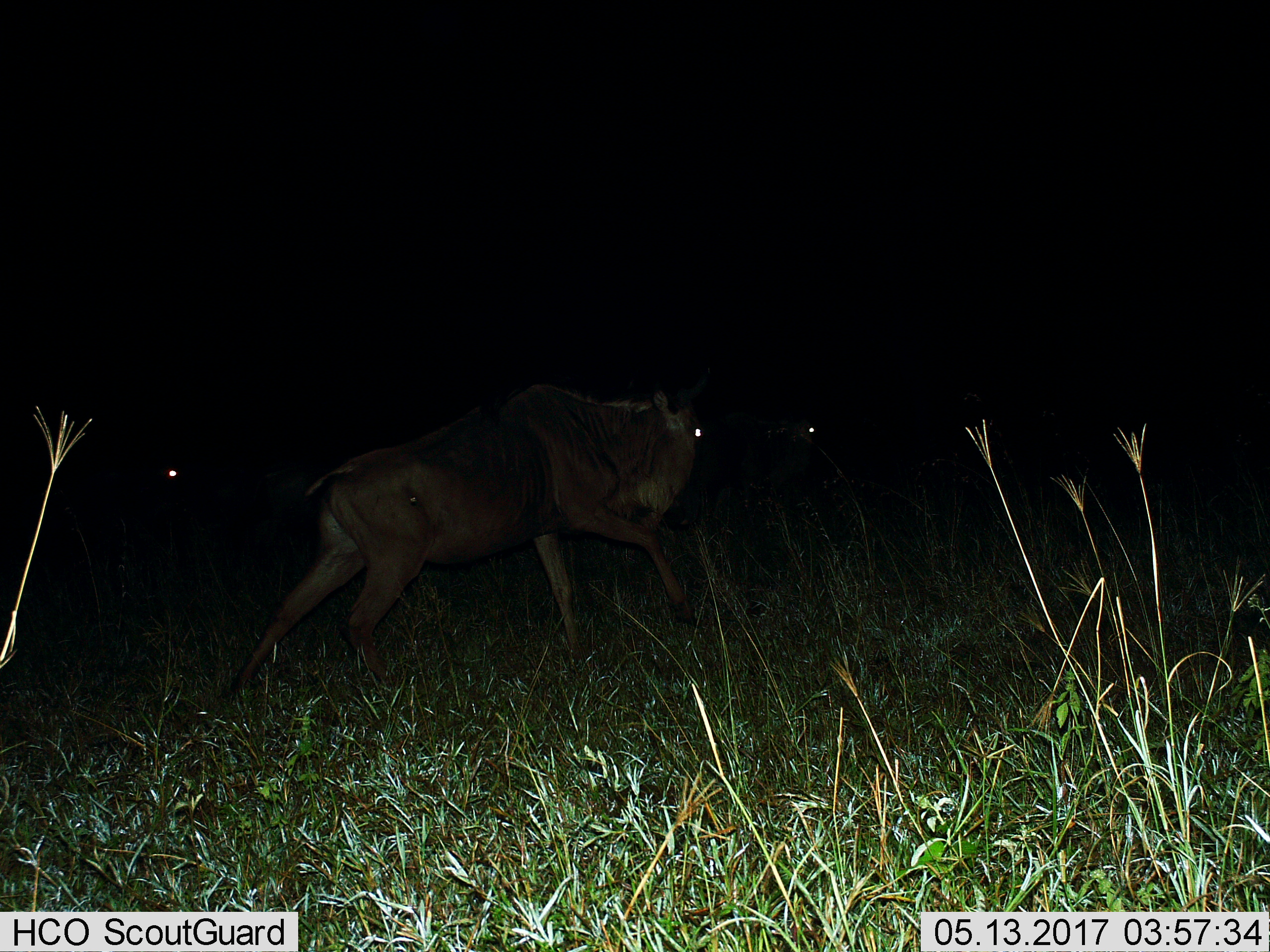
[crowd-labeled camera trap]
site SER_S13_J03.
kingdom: Animalia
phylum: Chordata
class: Mammalia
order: Artiodactyla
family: Bovidae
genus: Connochaetes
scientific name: Connochaetes taurinus taurinus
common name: blue wildebeest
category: wildebeestblue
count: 3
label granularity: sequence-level